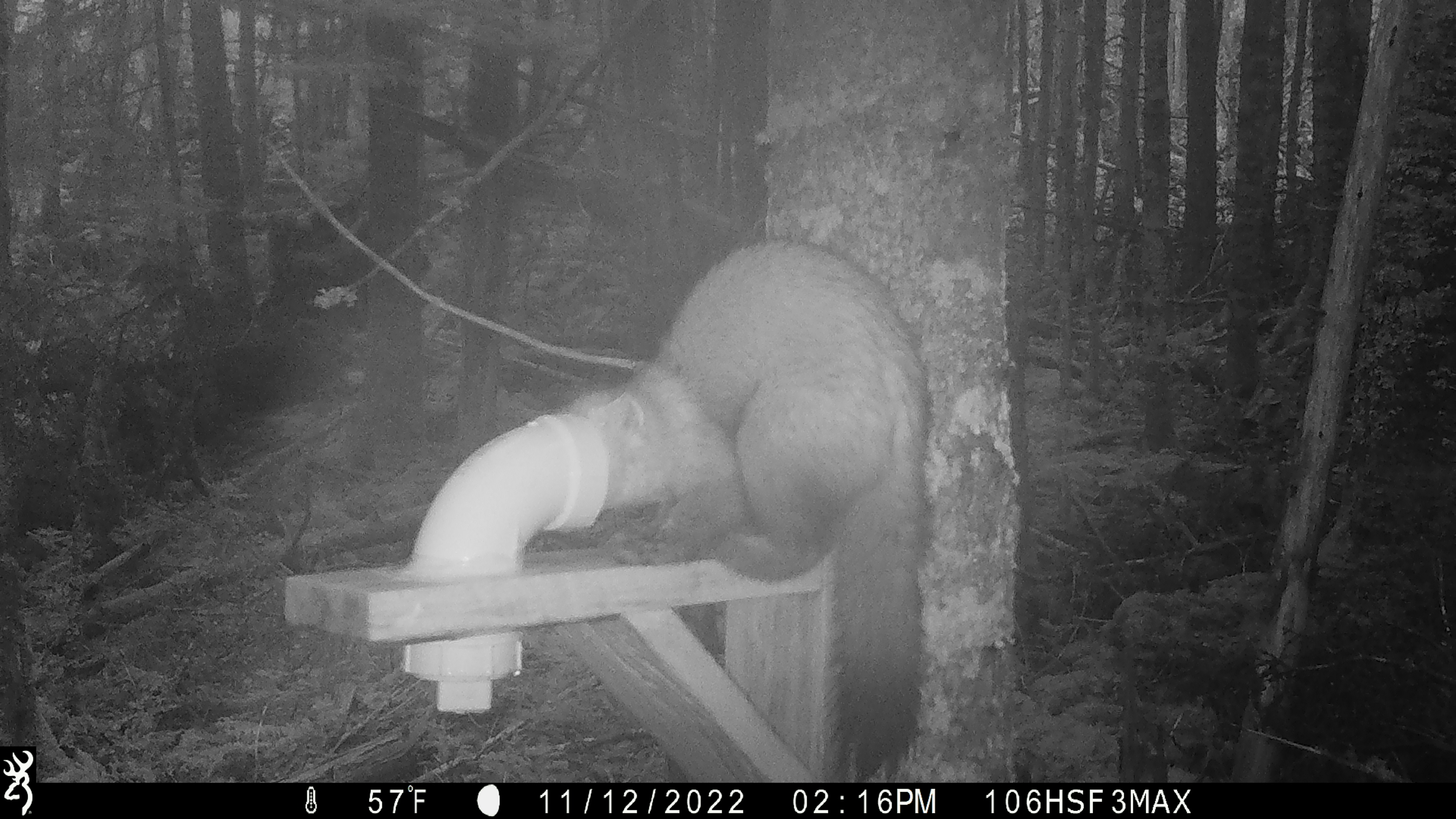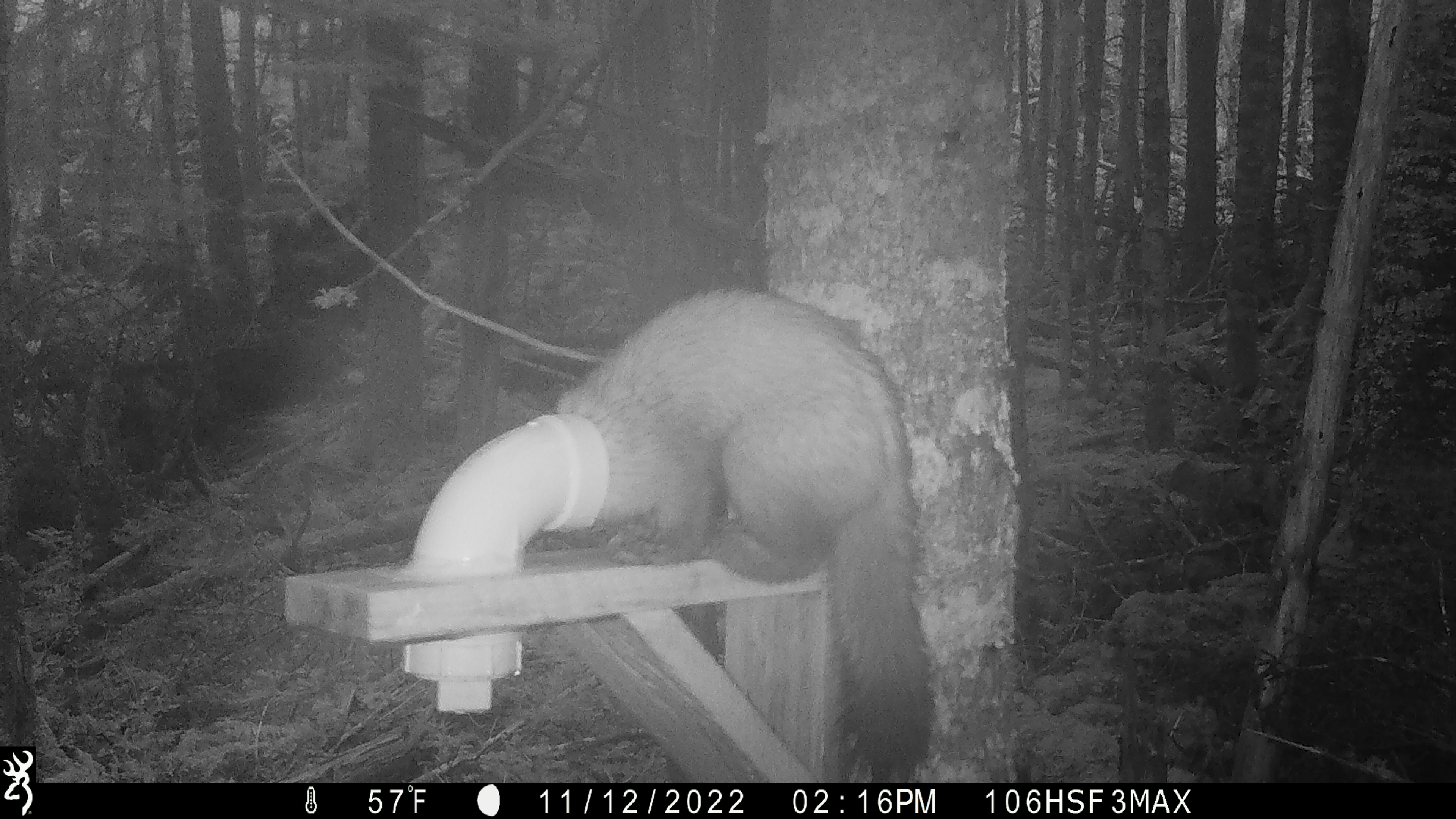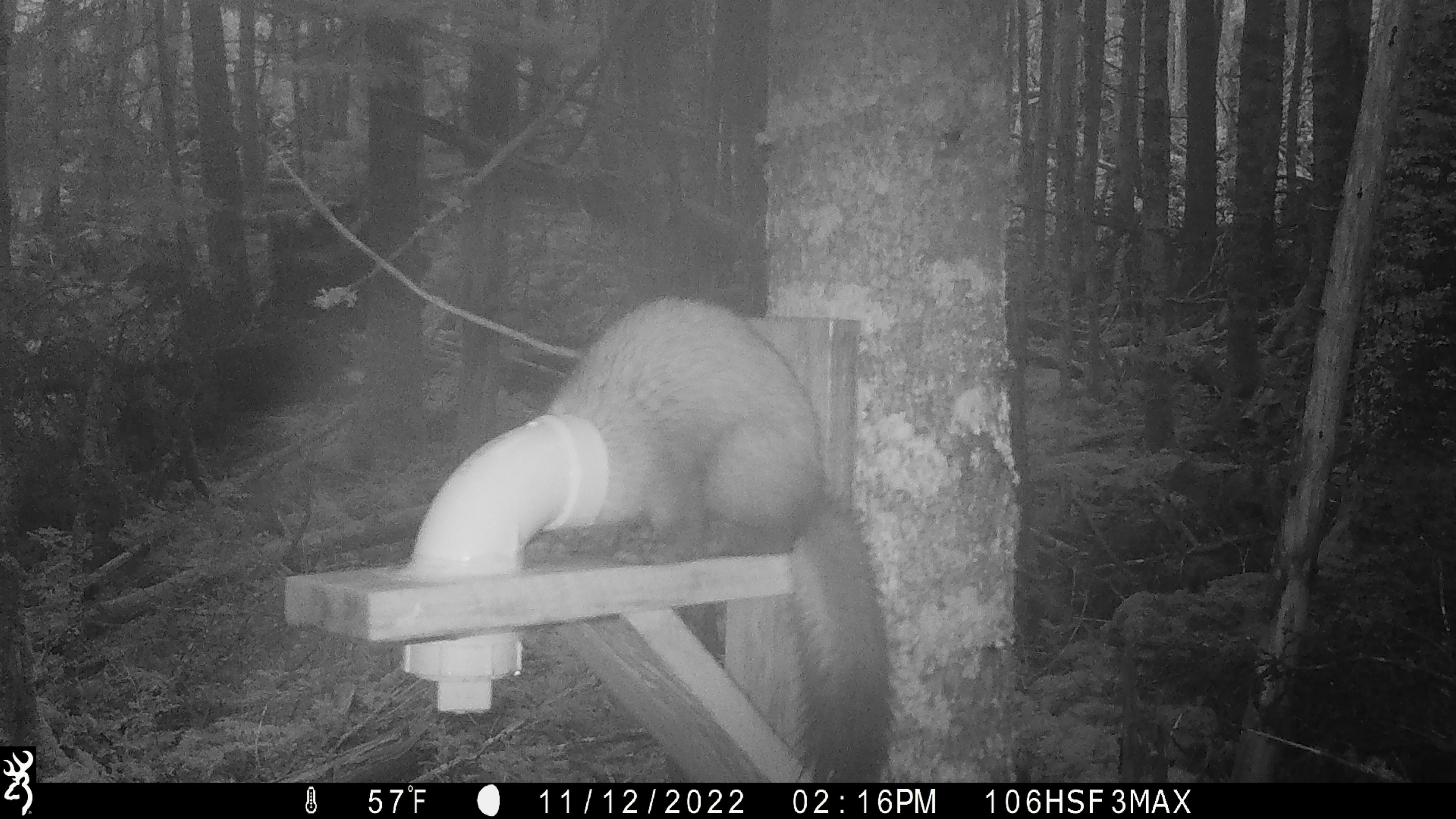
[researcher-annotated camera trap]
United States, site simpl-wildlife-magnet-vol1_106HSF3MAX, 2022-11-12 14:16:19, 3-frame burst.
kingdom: Animalia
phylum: Chordata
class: Mammalia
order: Carnivora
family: Mustelidae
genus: Martes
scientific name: Martes americana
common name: american marten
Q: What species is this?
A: American marten (Martes americana).